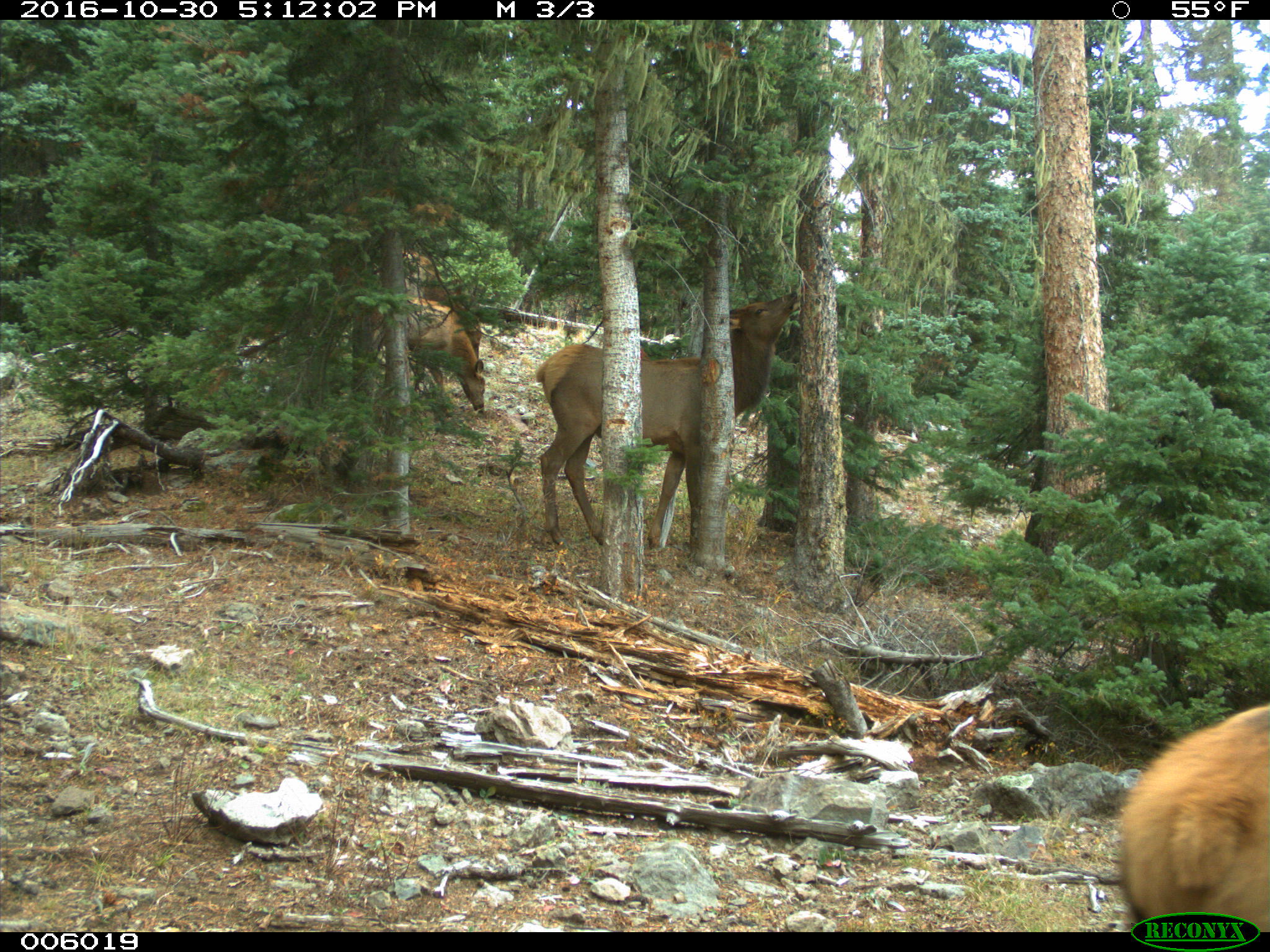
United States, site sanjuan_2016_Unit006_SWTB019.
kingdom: Animalia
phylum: Chordata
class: Mammalia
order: Artiodactyla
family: Cervidae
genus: Cervus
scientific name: Cervus elaphus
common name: red deer